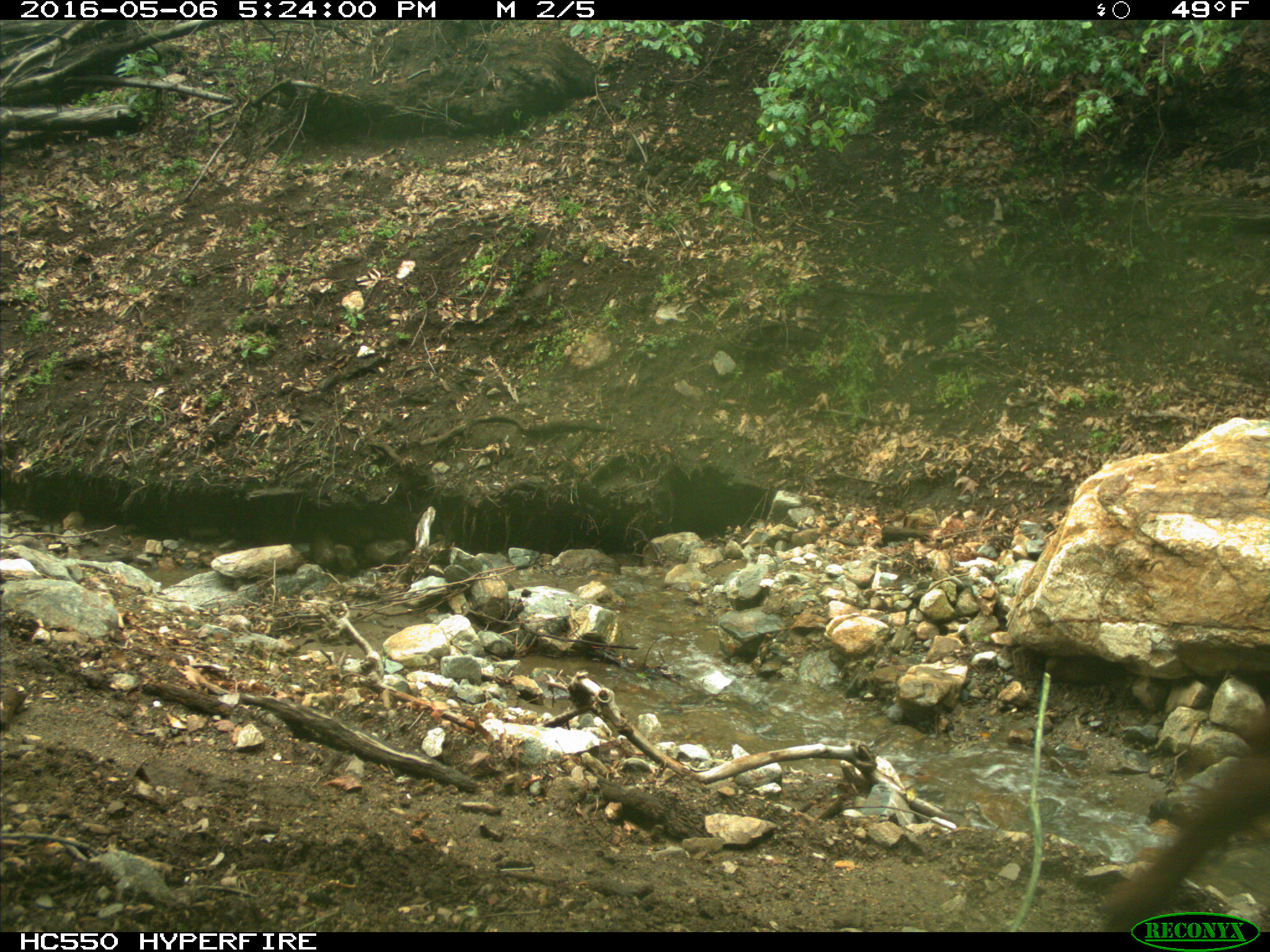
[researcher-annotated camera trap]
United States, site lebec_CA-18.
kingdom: Animalia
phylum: Chordata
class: Mammalia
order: Artiodactyla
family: Bovidae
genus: Bos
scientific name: Bos taurus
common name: domestic cow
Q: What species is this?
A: Bos taurus (domestic cow).